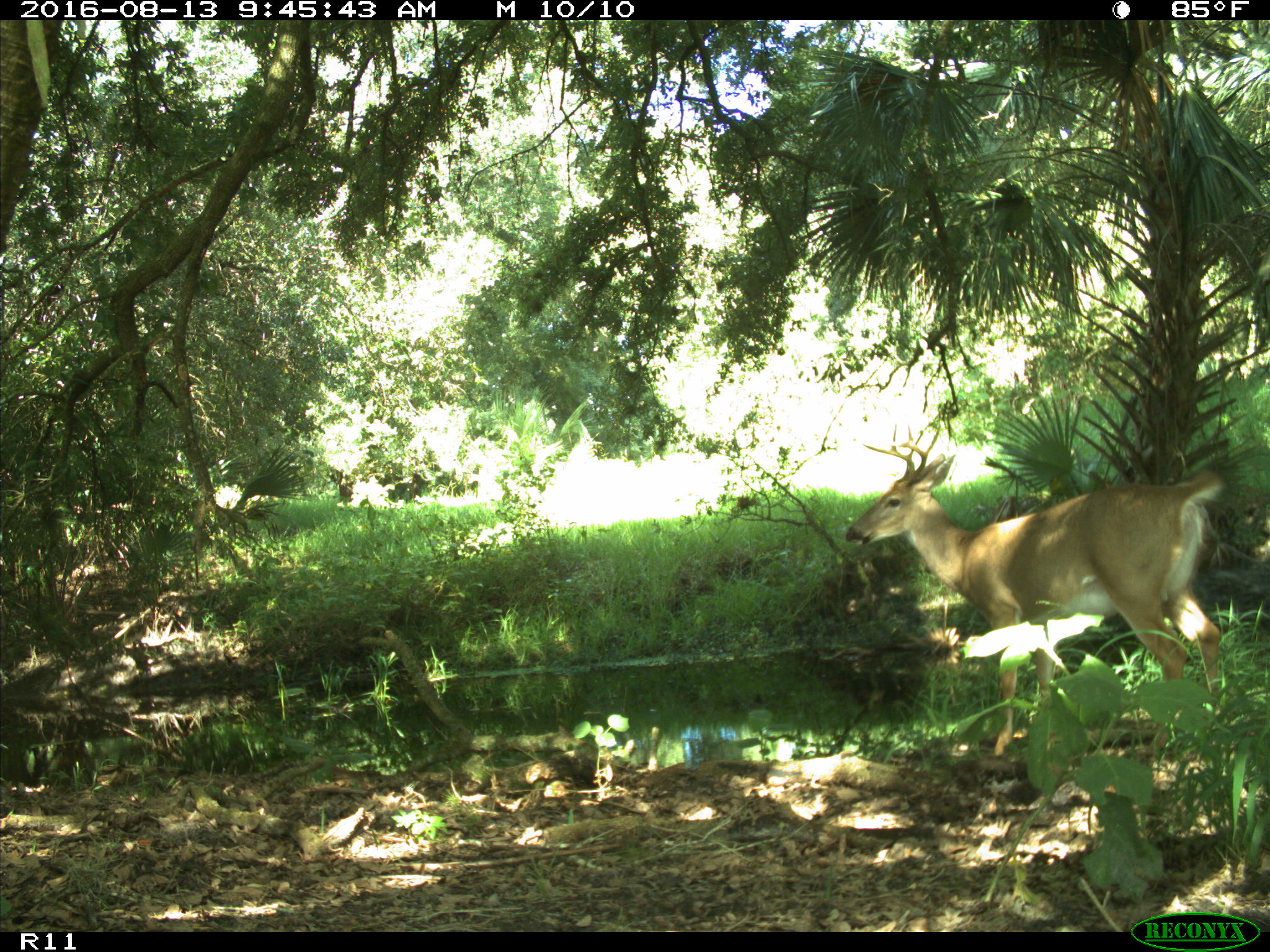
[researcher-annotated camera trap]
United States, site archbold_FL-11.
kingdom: Animalia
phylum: Chordata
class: Mammalia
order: Artiodactyla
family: Cervidae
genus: Odocoileus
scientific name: Odocoileus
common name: deer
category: unidentified deer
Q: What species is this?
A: Unidentified deer (deer) (Odocoileus).